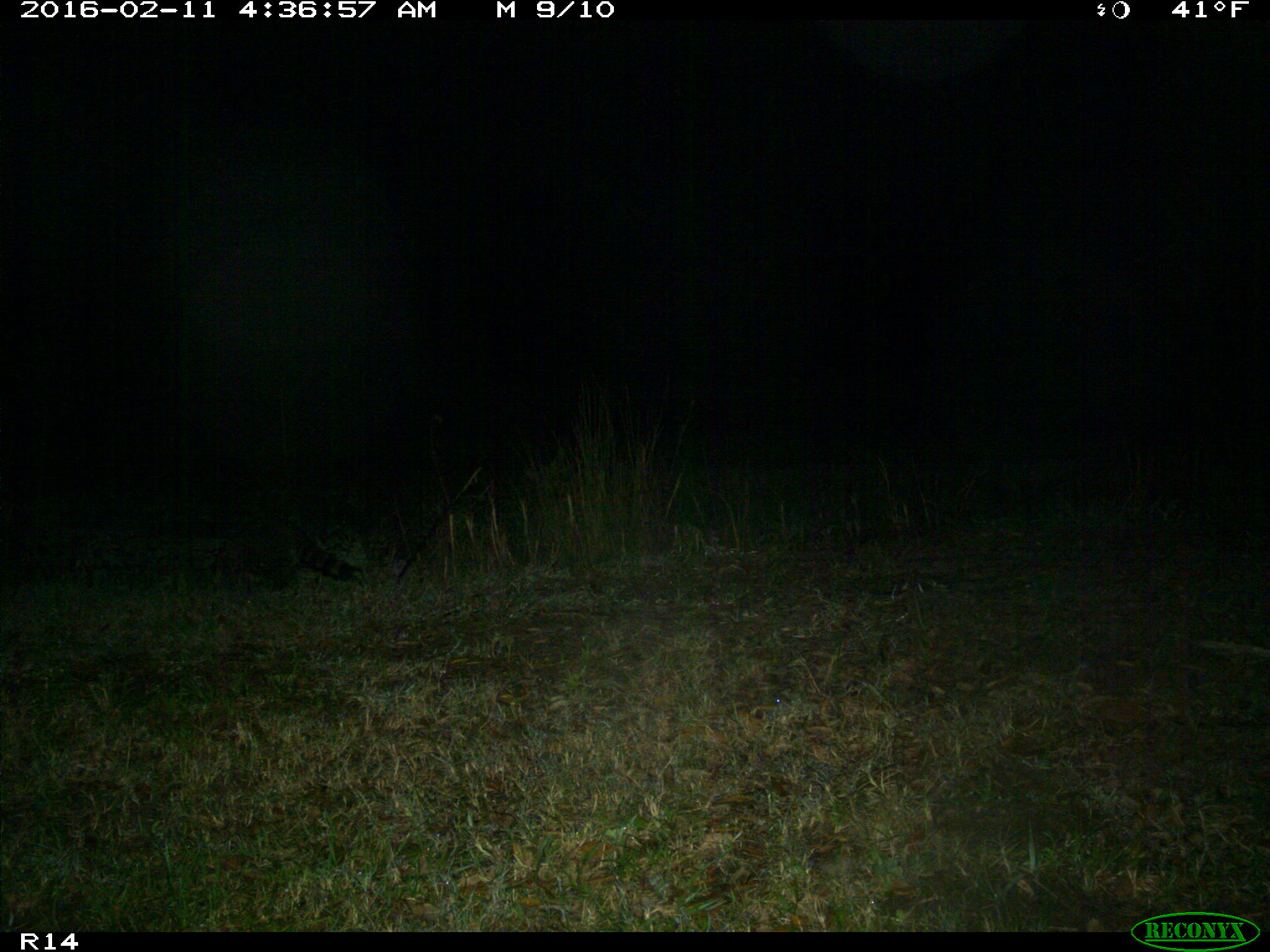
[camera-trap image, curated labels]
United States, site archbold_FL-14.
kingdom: Animalia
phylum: Chordata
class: Mammalia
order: Carnivora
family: Procyonidae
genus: Procyon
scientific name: Procyon lotor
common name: common raccoon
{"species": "Procyon lotor (common raccoon)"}